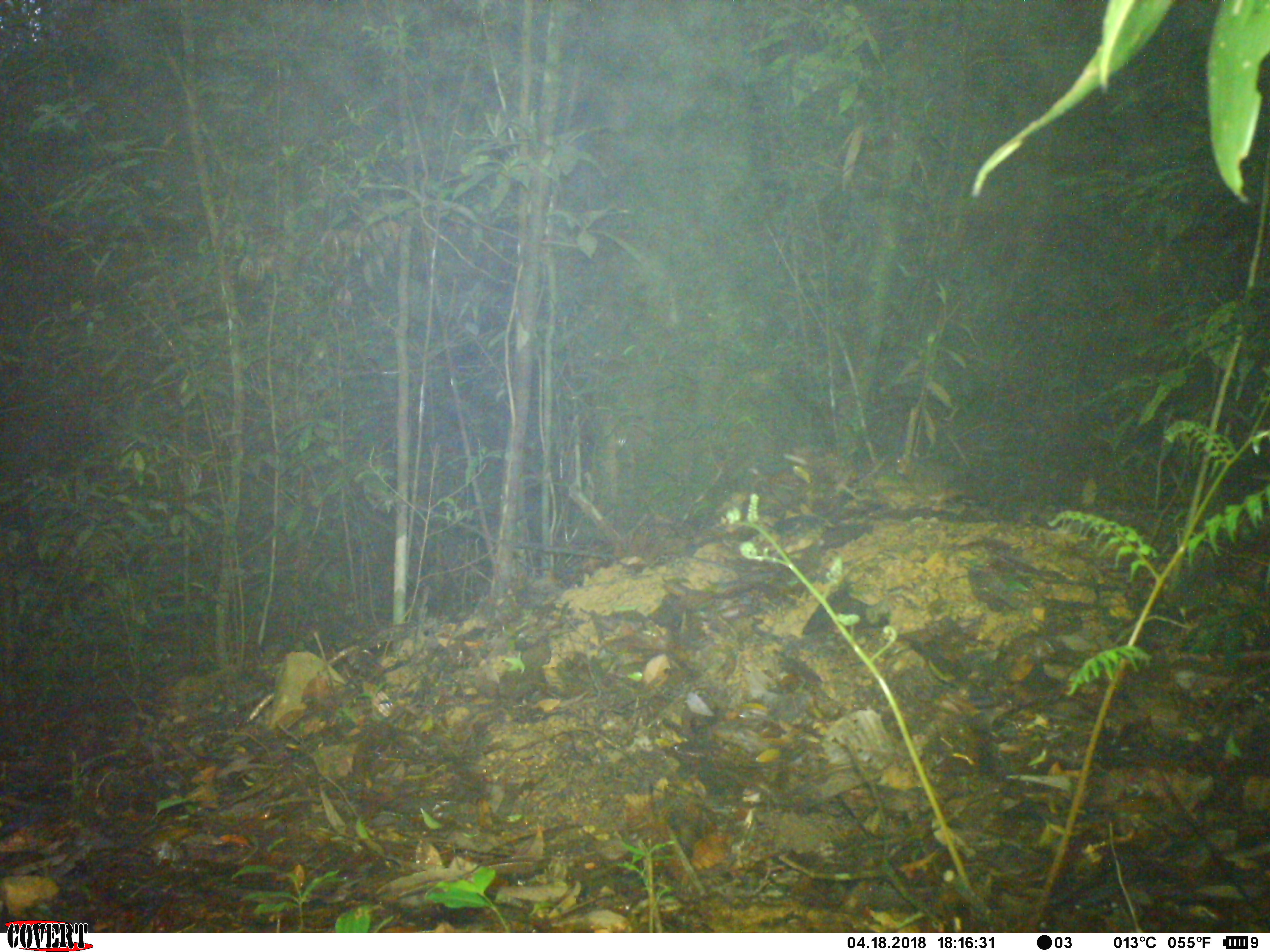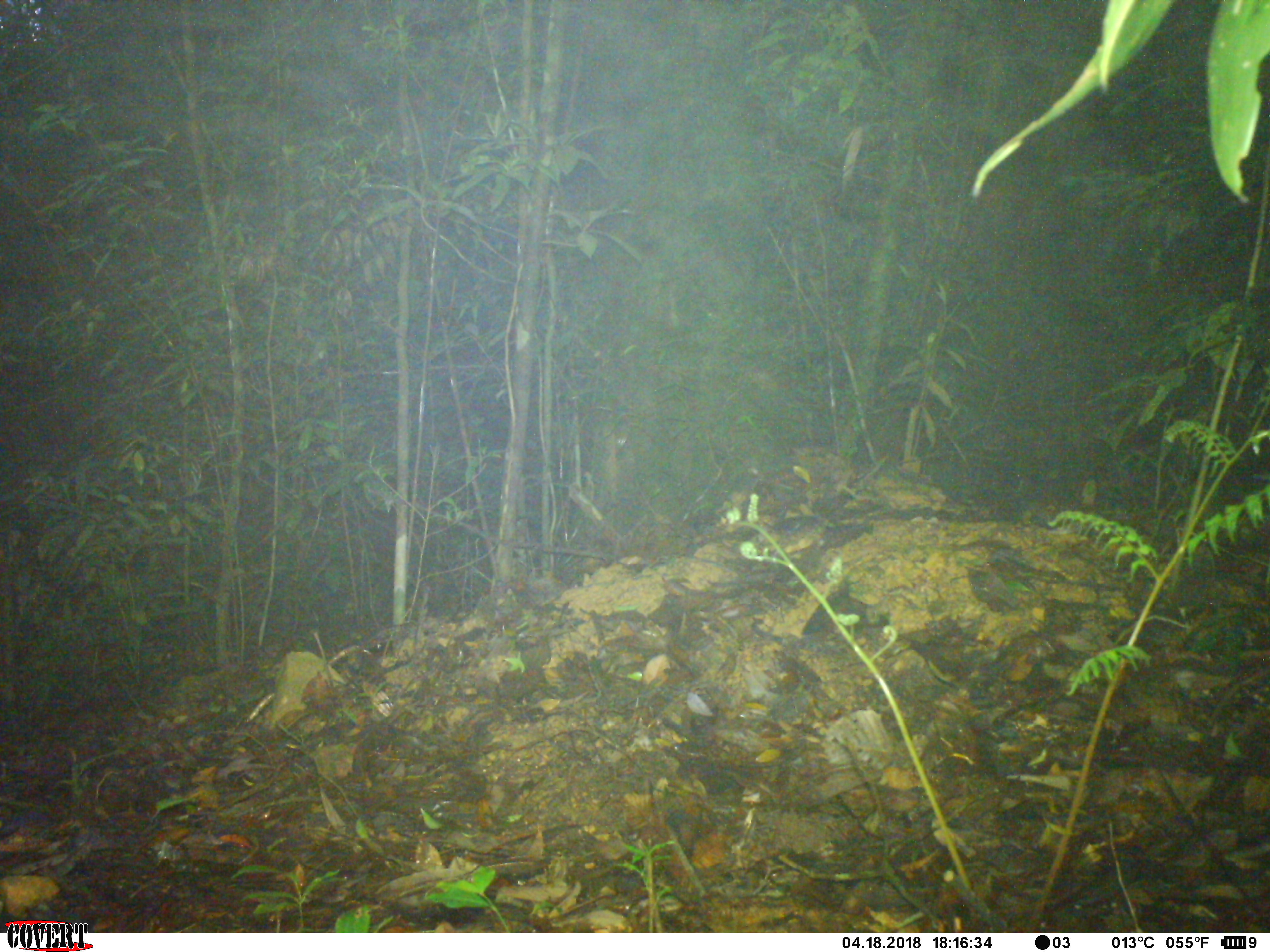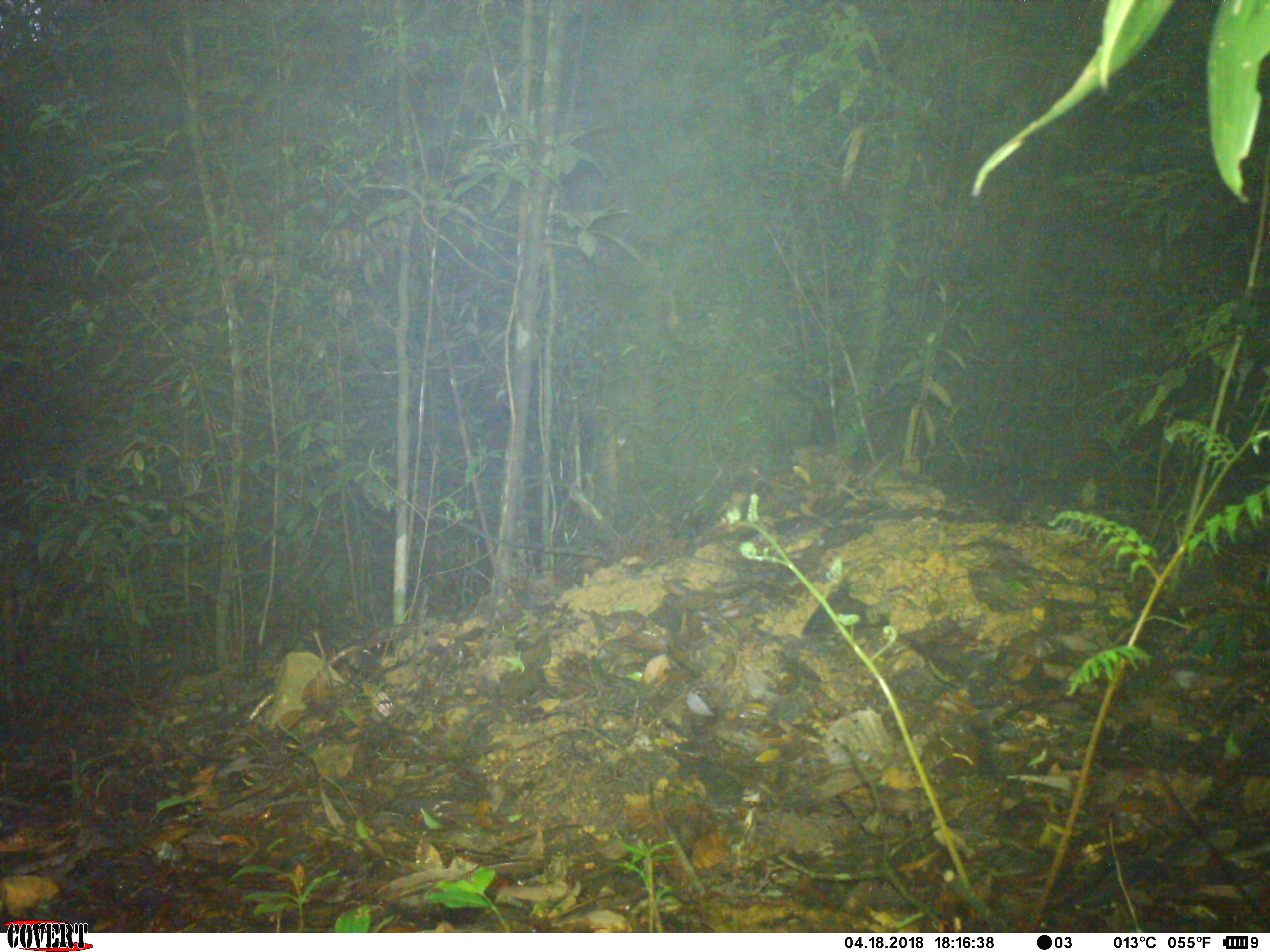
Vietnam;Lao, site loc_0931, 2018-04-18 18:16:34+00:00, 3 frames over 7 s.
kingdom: Animalia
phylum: Chordata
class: Mammalia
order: Rodentia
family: Sciuridae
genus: Dremomys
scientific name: Dremomys rufigenis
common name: red-cheeked squirrel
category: red cheeked squirrel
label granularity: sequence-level